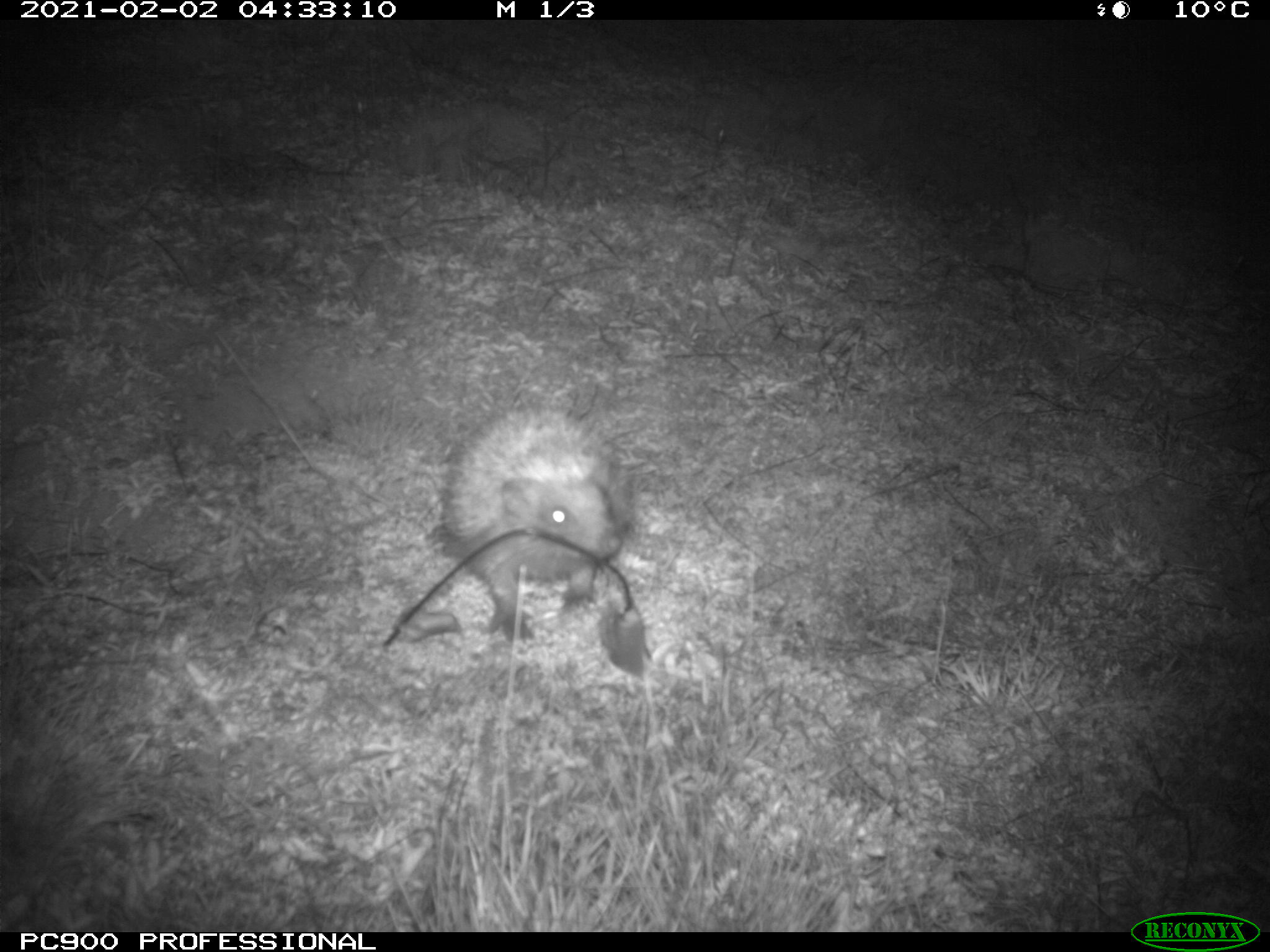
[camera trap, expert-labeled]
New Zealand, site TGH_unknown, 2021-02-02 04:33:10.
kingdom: Animalia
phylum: Chordata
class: Mammalia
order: Eulipotyphla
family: Erinaceidae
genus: Erinaceus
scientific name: Erinaceus europaeus europaeus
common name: european hedgehog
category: hedgehog